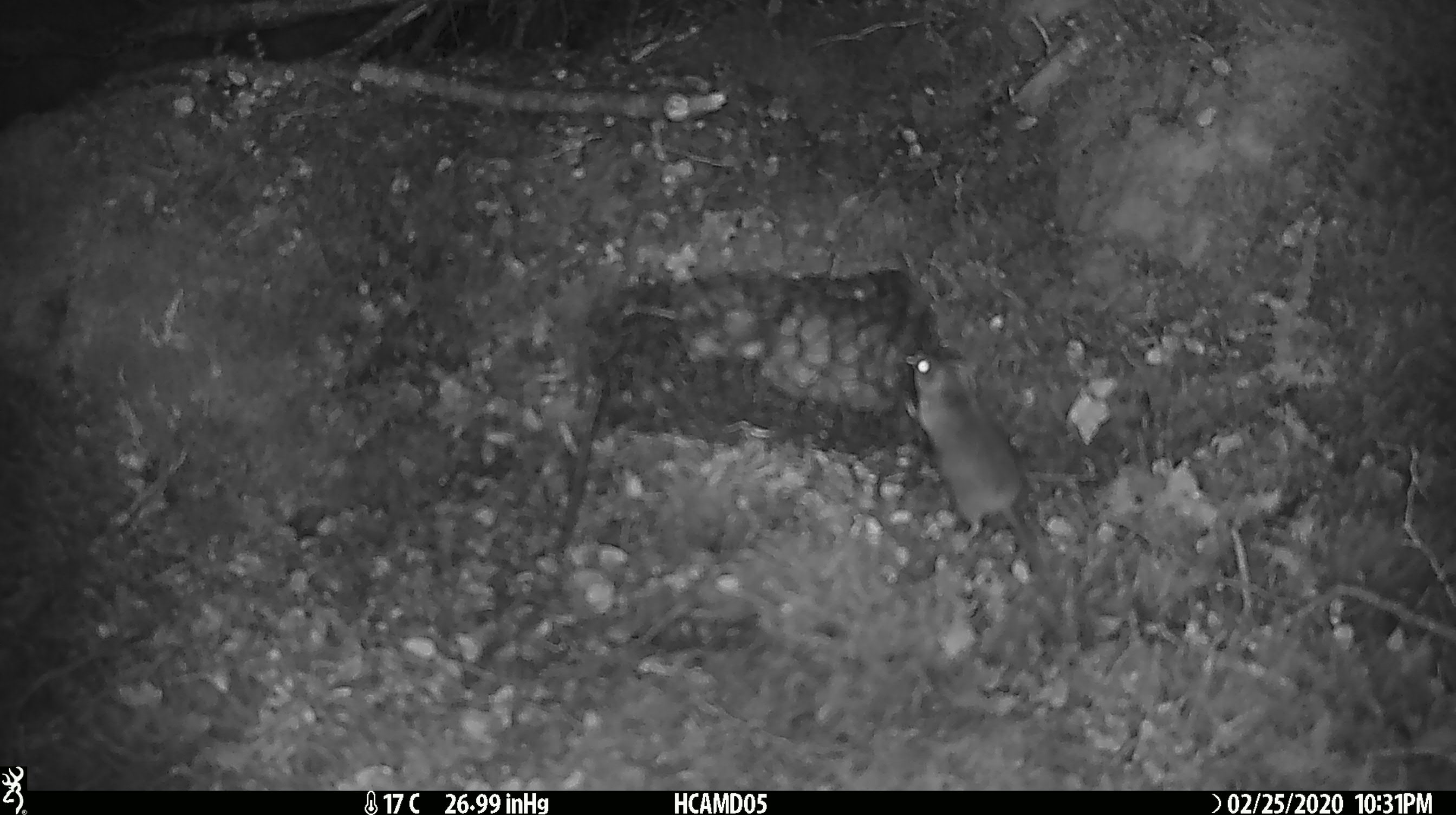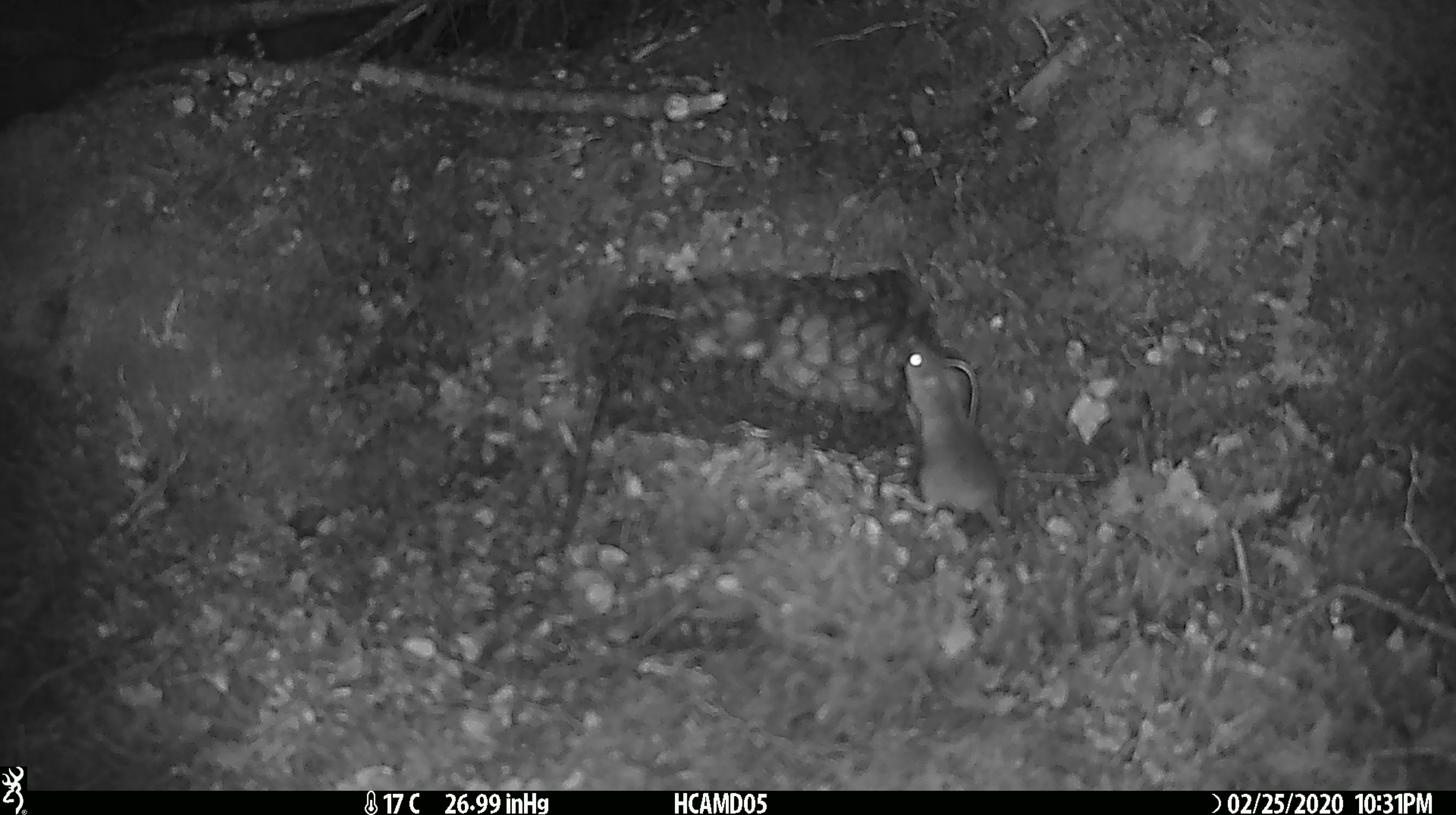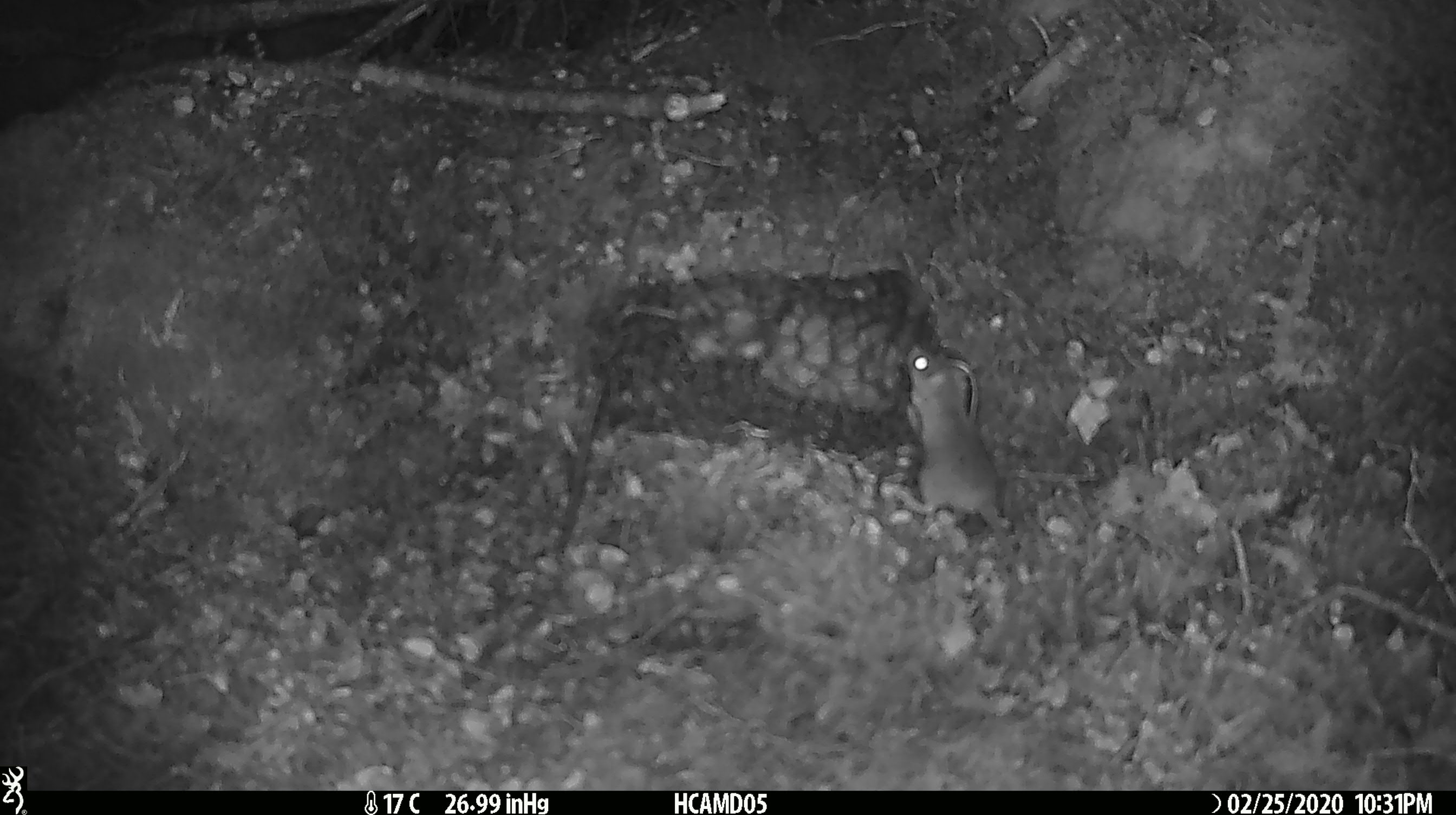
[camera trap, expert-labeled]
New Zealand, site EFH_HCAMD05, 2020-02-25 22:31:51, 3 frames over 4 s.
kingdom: Animalia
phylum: Chordata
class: Mammalia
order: Rodentia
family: Muridae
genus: Mus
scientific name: Mus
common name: mouse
Mouse (Mus).